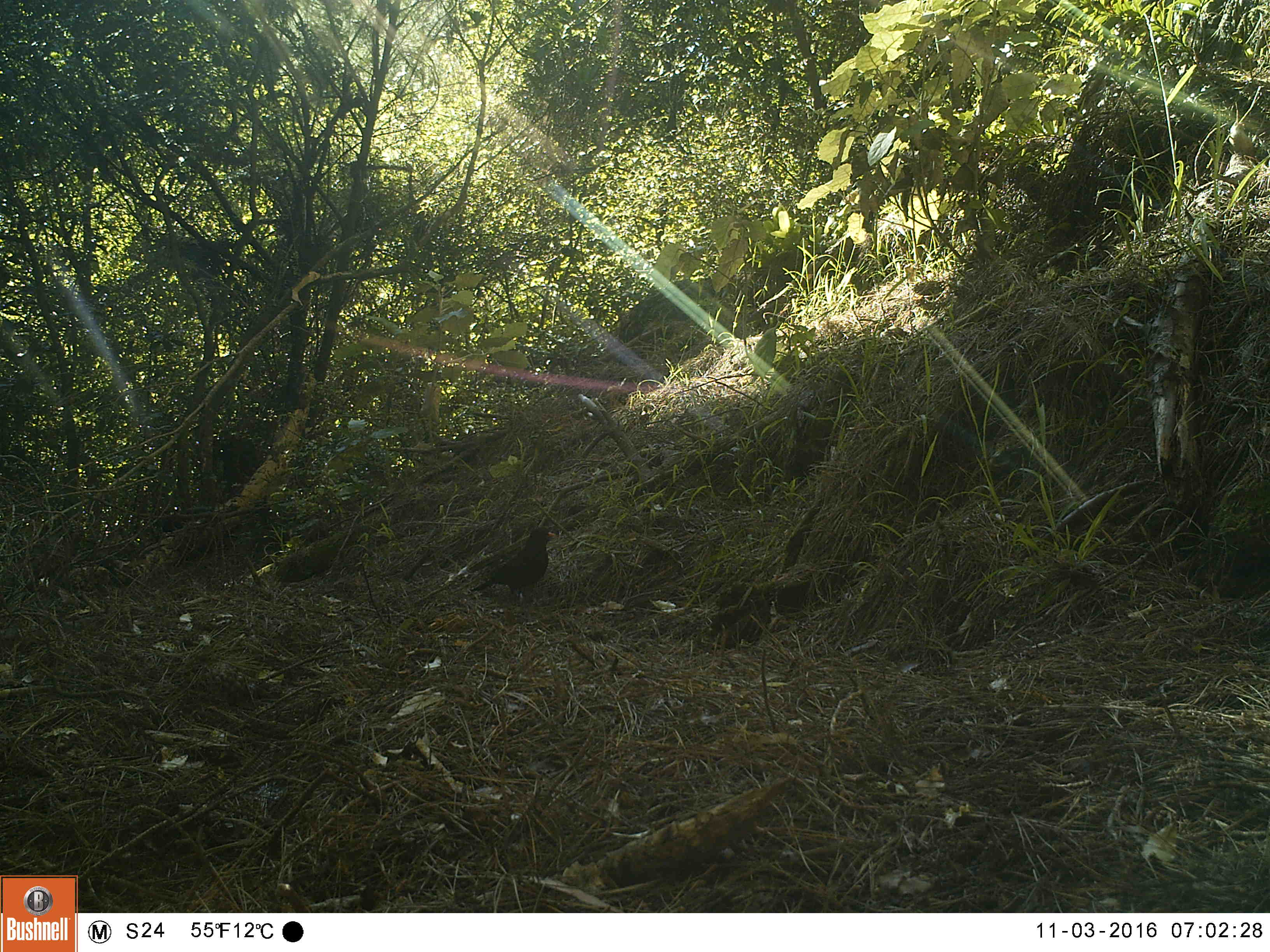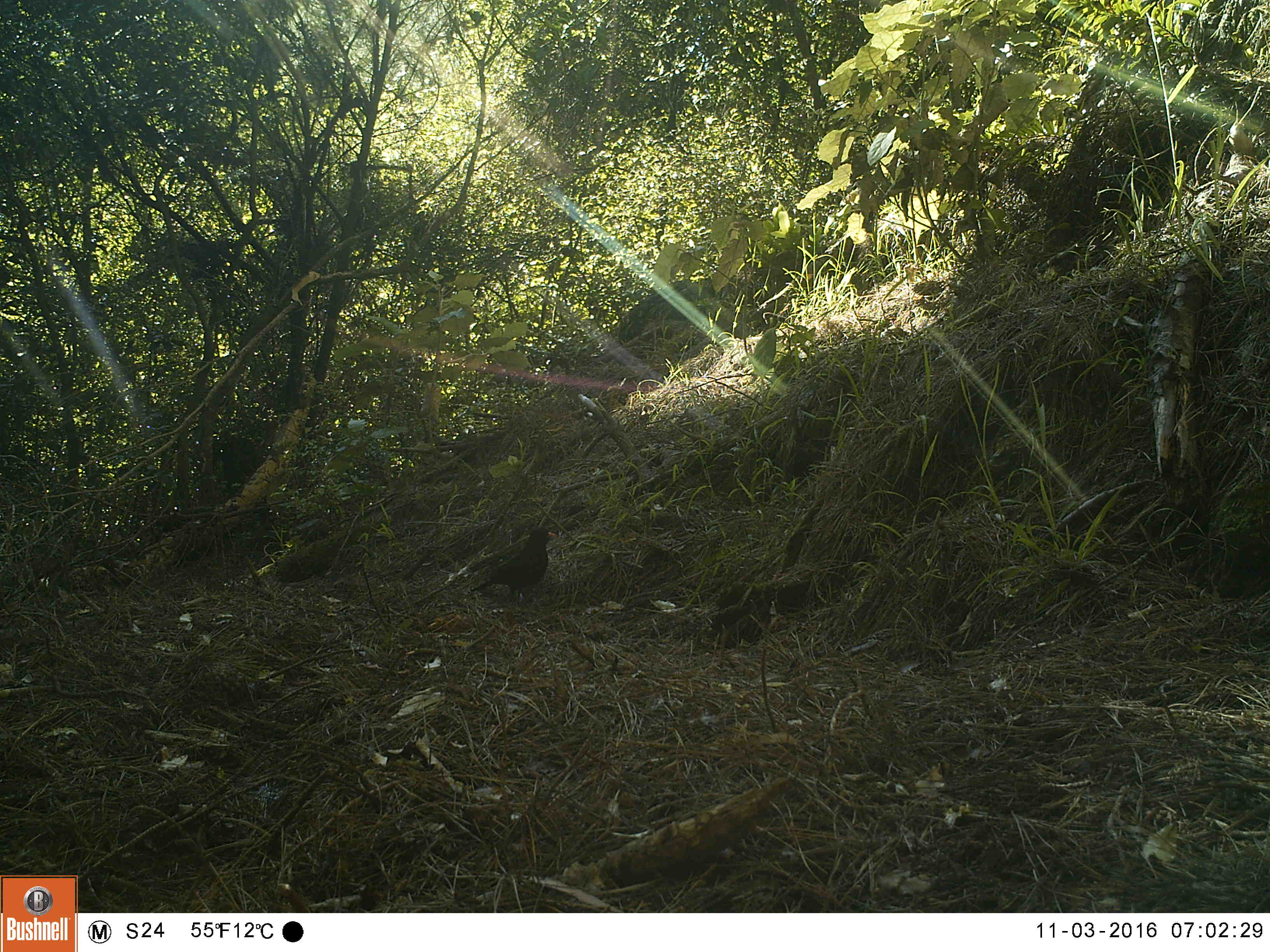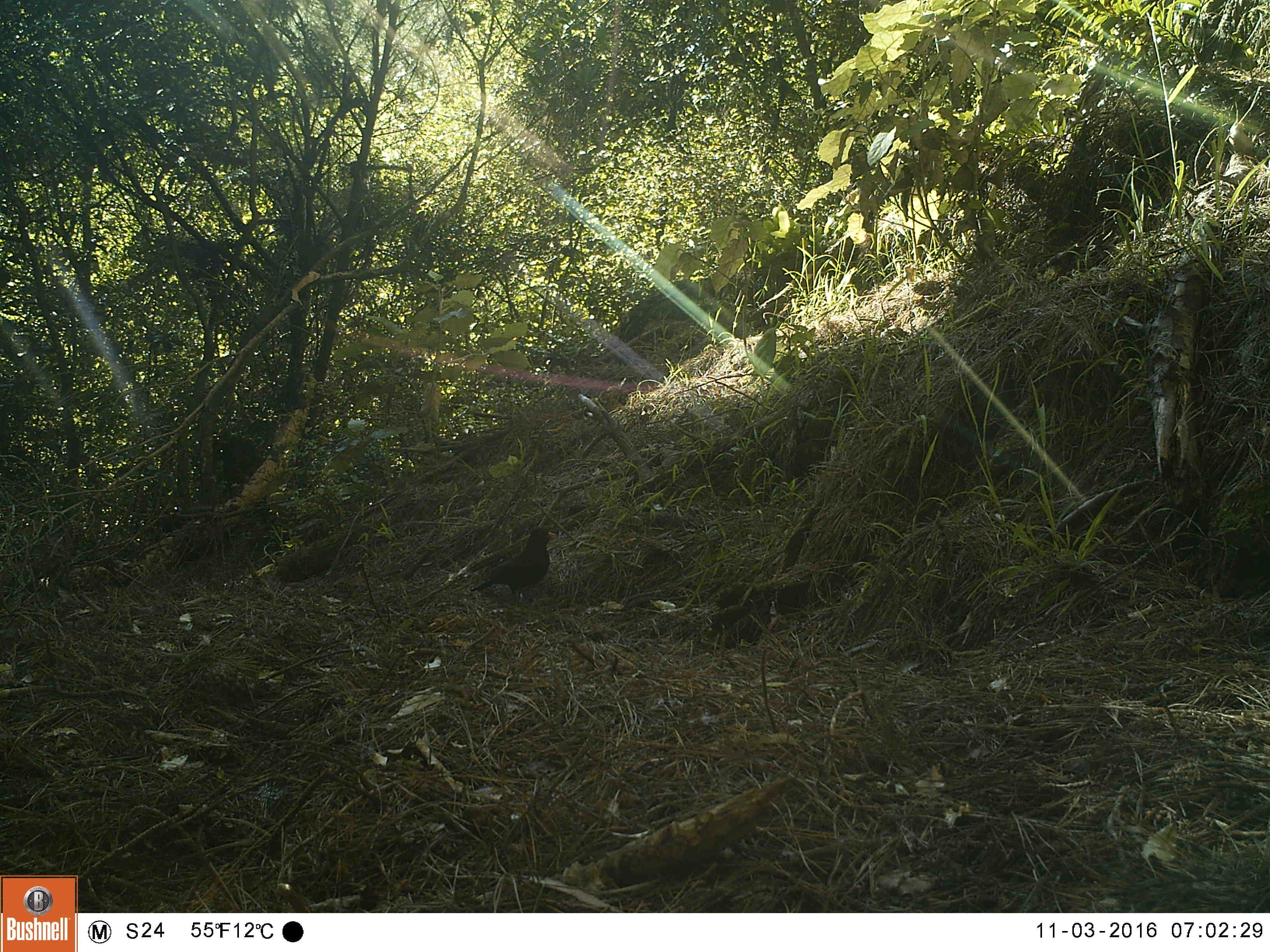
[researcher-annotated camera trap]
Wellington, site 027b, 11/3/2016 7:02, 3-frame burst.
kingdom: Animalia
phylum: Chordata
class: Aves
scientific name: Aves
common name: bird